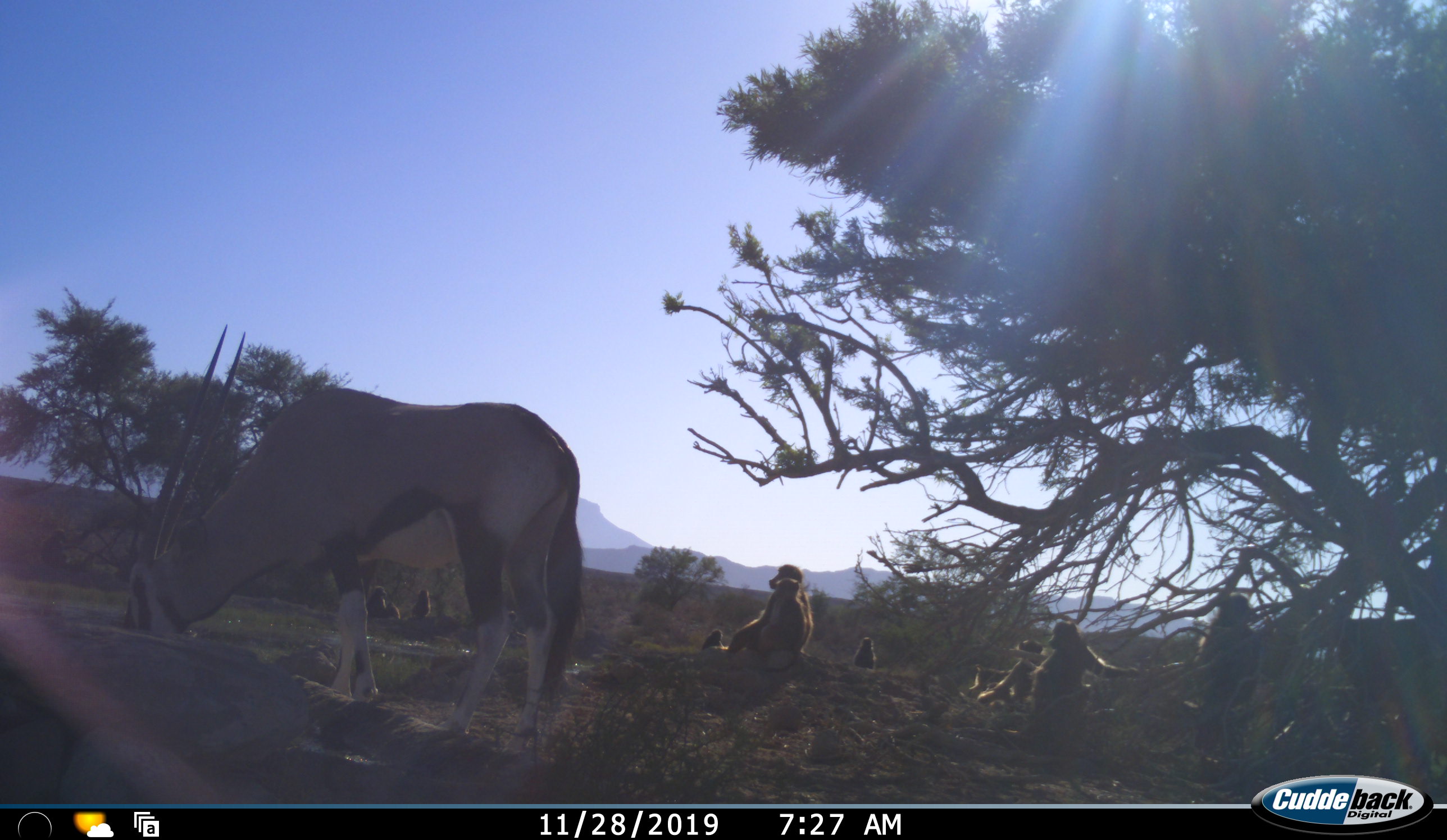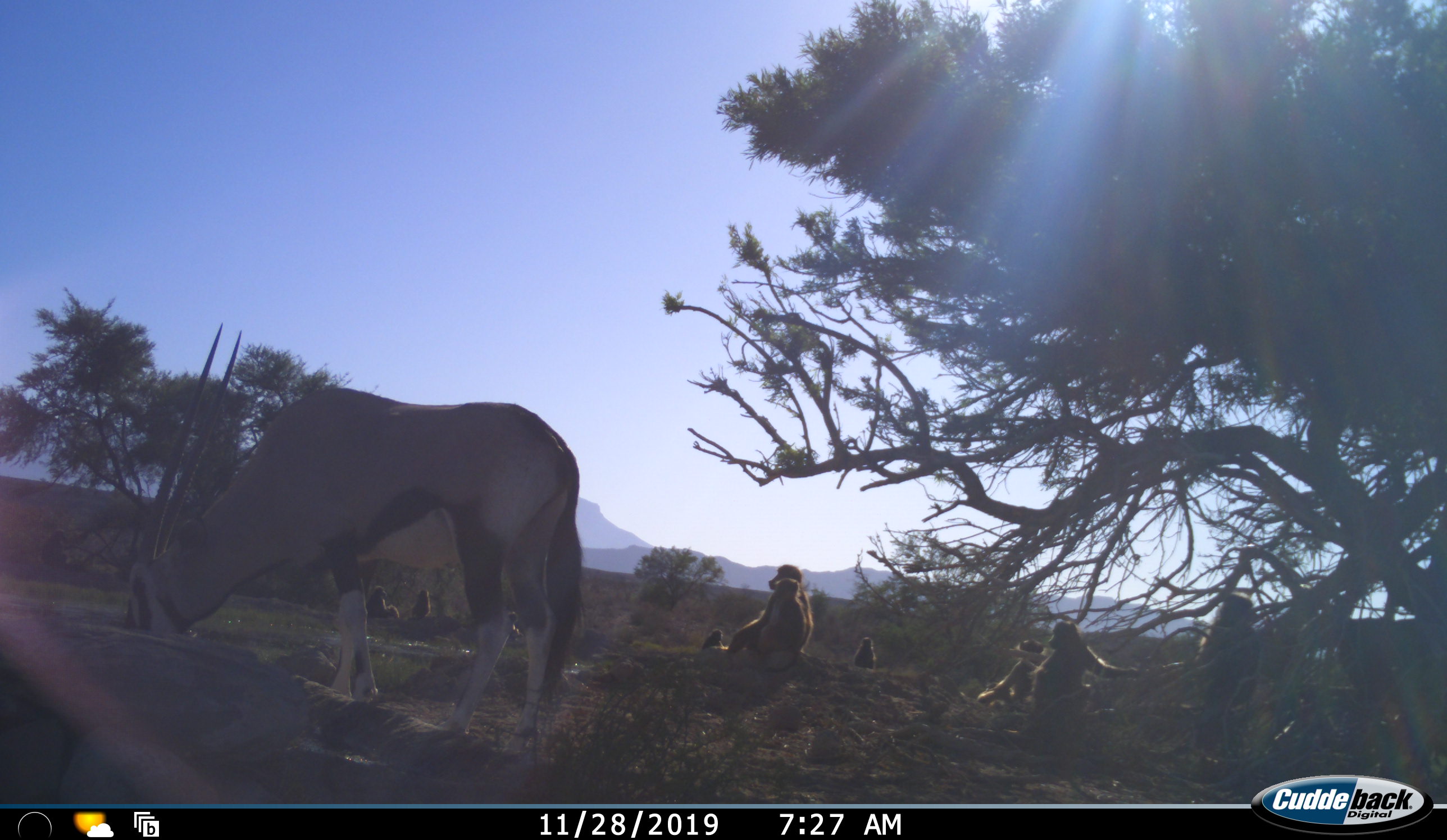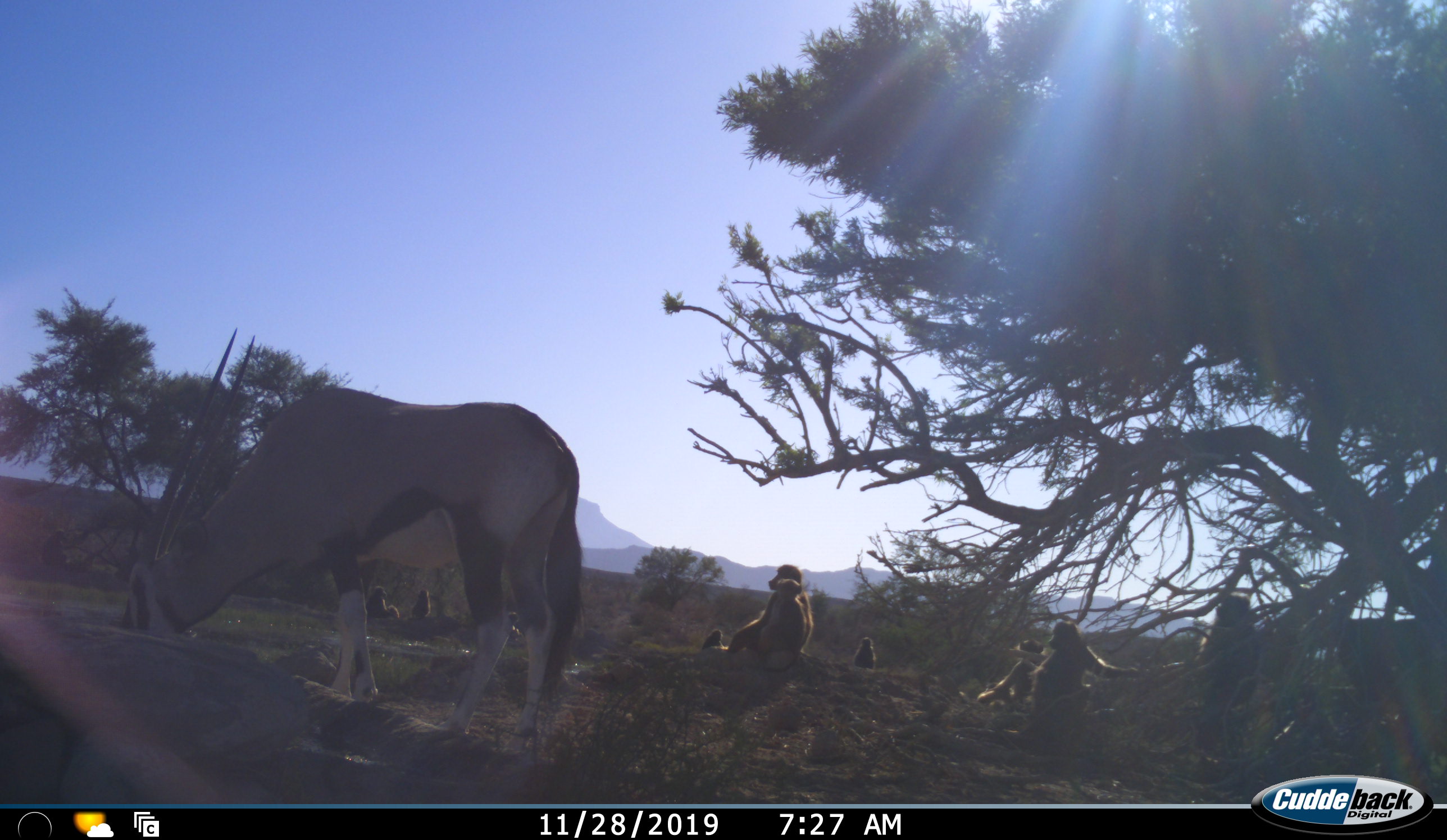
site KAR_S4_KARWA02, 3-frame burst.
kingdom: Animalia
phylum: Chordata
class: Mammalia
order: Primates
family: Cercopithecidae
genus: Papio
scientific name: Papio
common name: baboon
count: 10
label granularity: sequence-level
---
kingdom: Animalia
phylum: Chordata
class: Mammalia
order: Artiodactyla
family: Bovidae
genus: Oryx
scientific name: Oryx gazella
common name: gemsbok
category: oryx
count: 1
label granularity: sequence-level